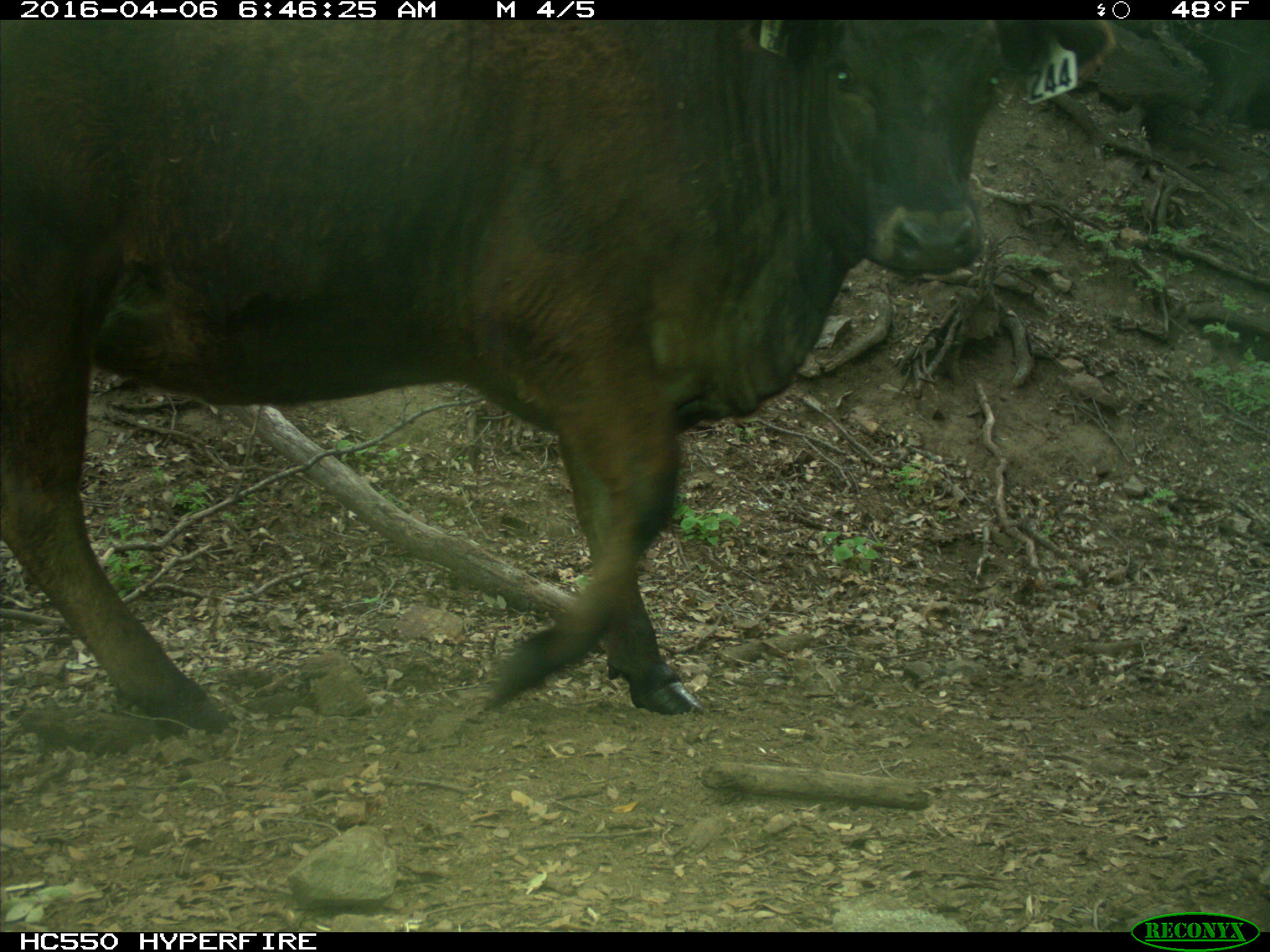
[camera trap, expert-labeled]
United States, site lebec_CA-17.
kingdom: Animalia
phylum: Chordata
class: Mammalia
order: Artiodactyla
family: Bovidae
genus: Bos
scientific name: Bos taurus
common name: domestic cow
Bos taurus (domestic cow).